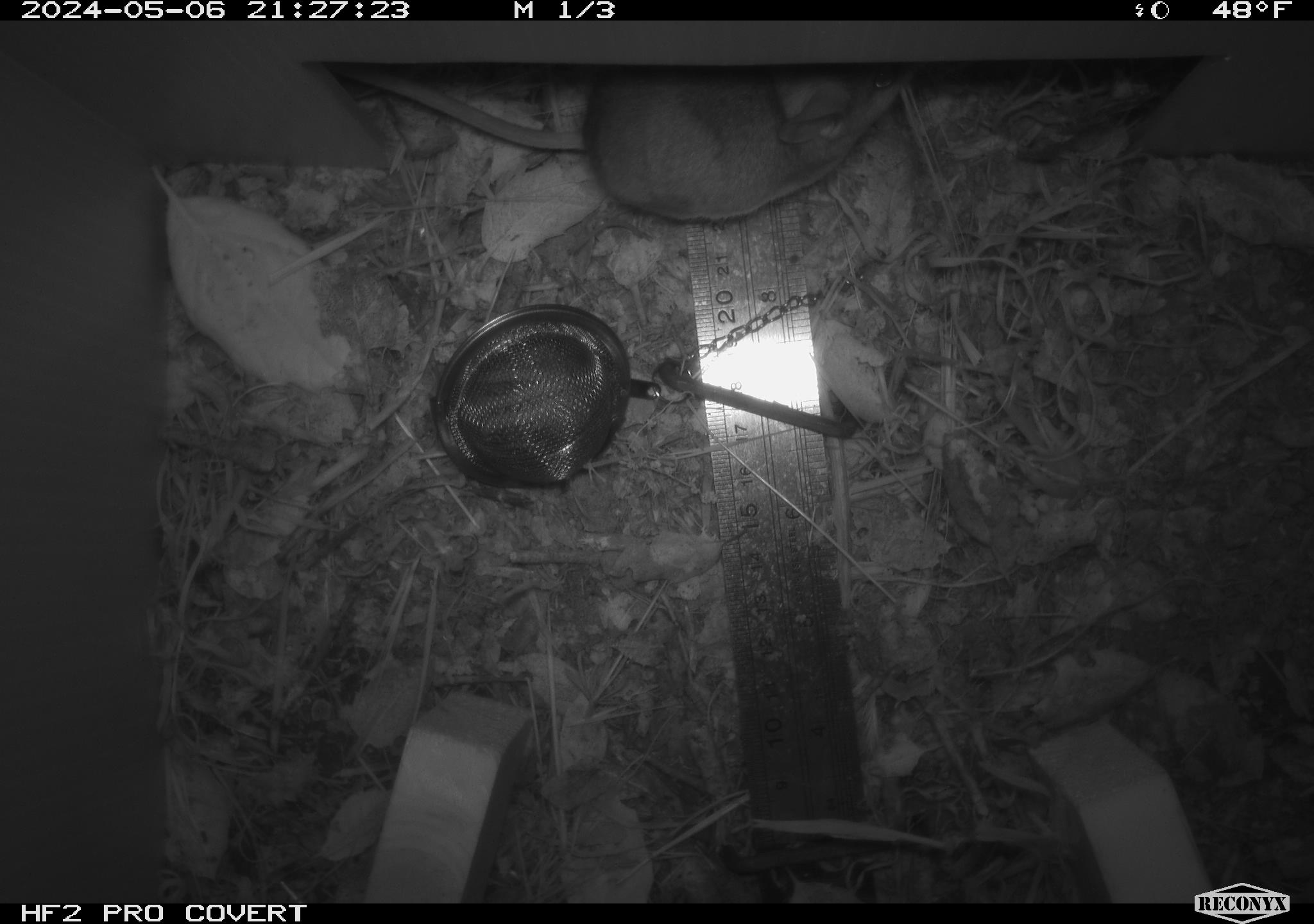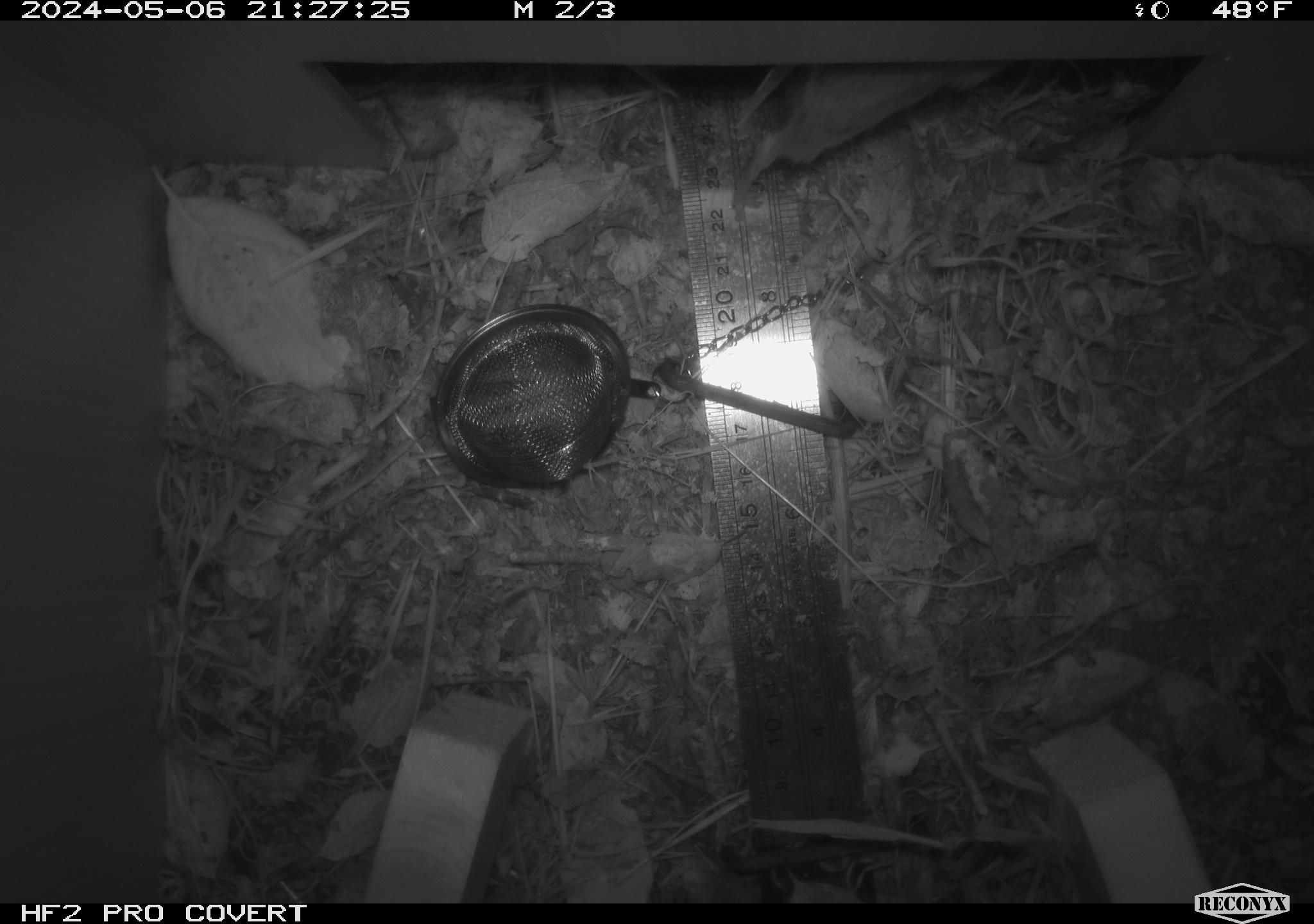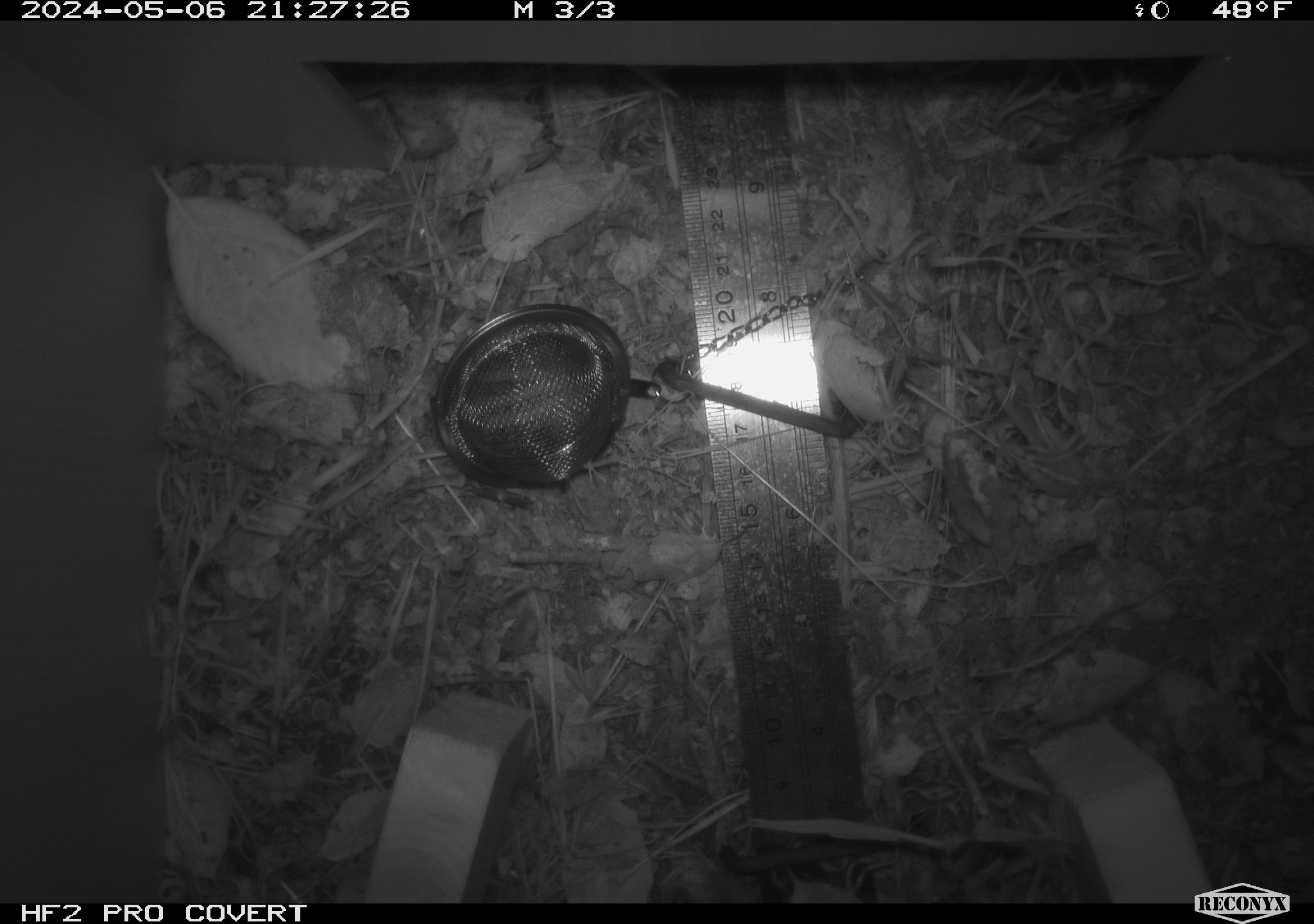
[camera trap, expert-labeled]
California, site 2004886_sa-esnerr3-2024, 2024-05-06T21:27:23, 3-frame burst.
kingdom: Animalia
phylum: Chordata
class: Mammalia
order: Rodentia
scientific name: Rodentia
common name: rodent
Rodent (Rodentia).